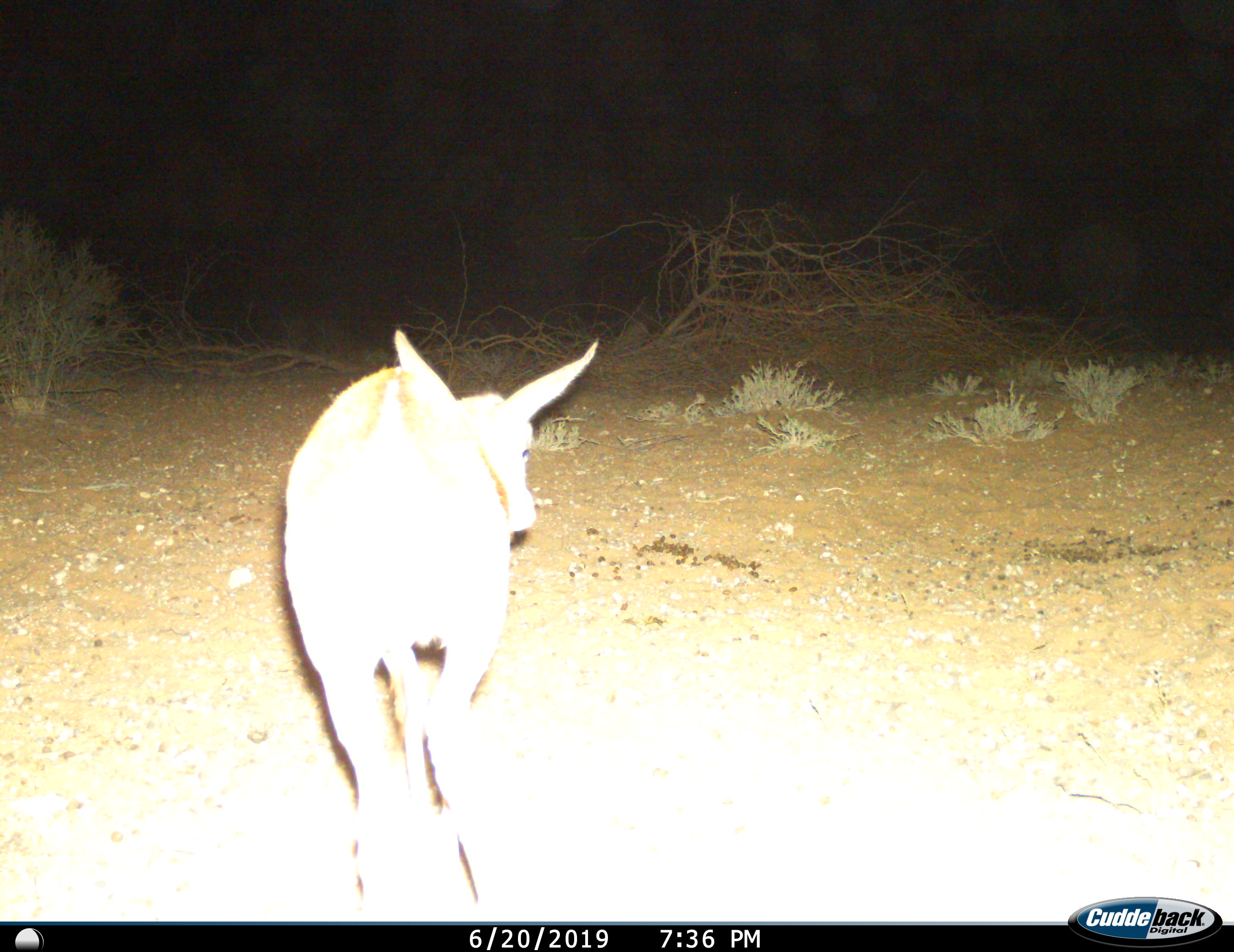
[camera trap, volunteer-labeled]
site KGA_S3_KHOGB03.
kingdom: Animalia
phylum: Chordata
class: Mammalia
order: Artiodactyla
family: Bovidae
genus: Raphicerus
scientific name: Raphicerus campestris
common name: steenbok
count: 1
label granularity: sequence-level